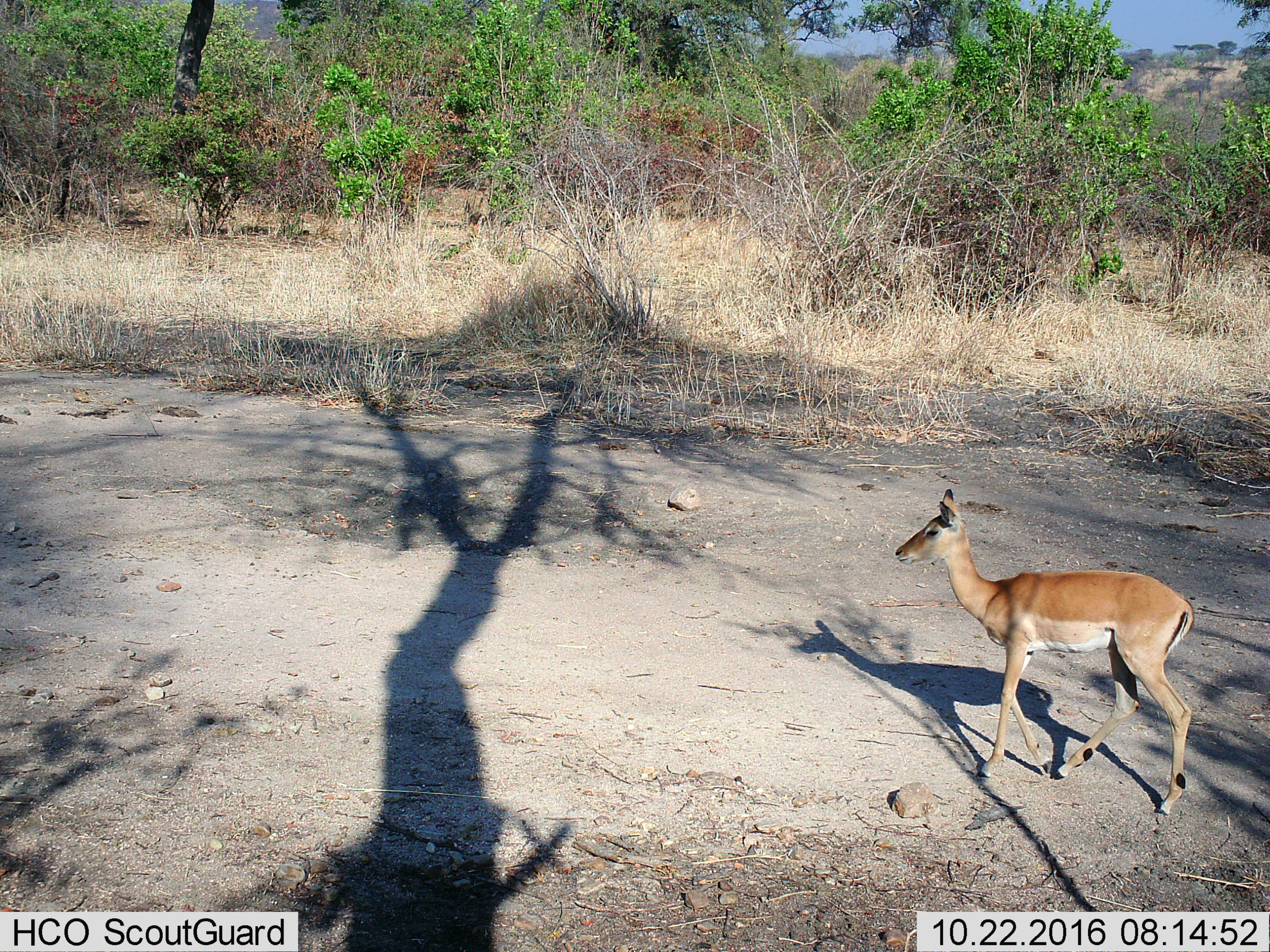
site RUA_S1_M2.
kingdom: Animalia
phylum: Chordata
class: Mammalia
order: Artiodactyla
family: Bovidae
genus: Aepyceros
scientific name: Aepyceros melampus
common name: impala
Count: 1.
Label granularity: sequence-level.